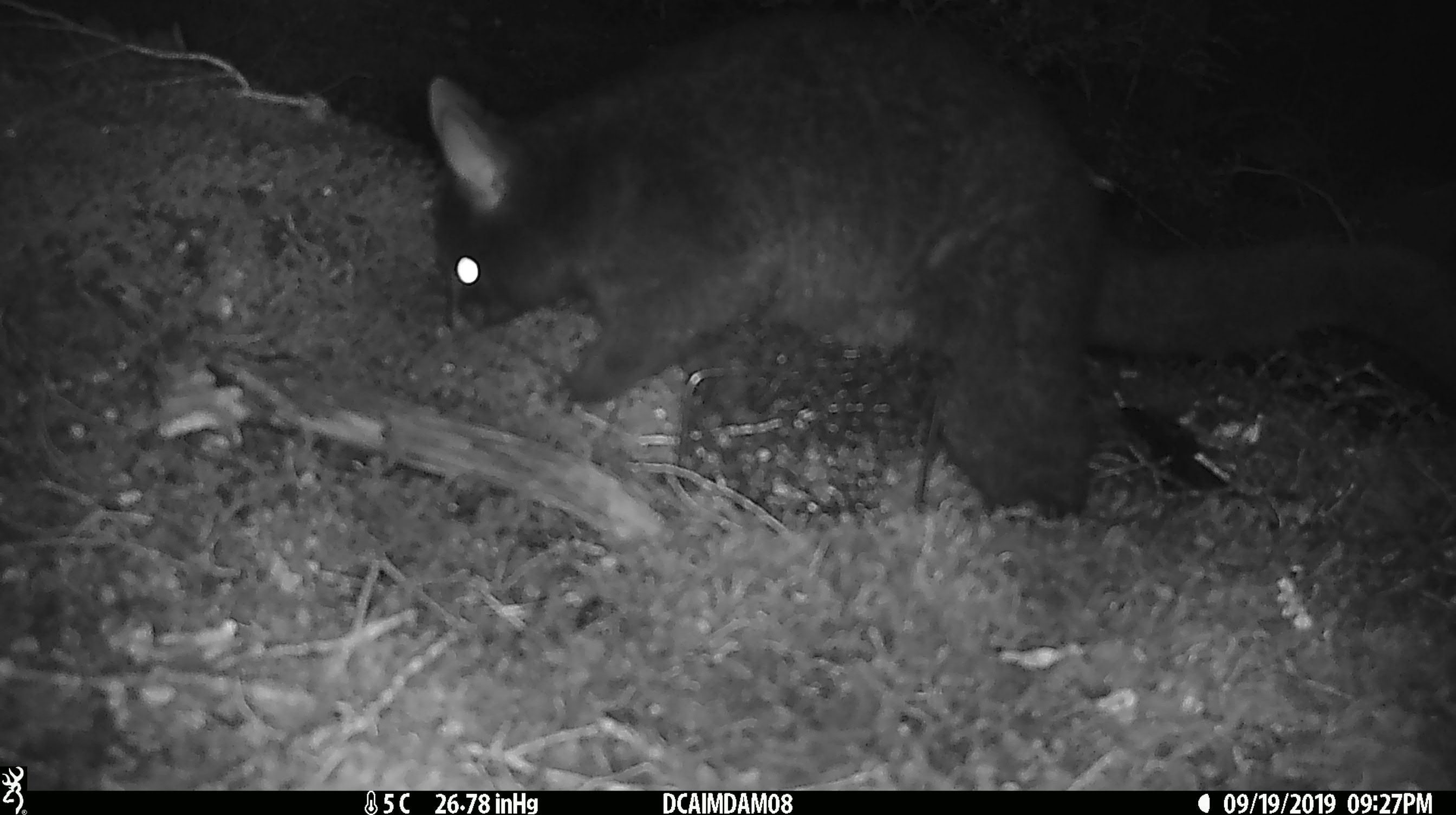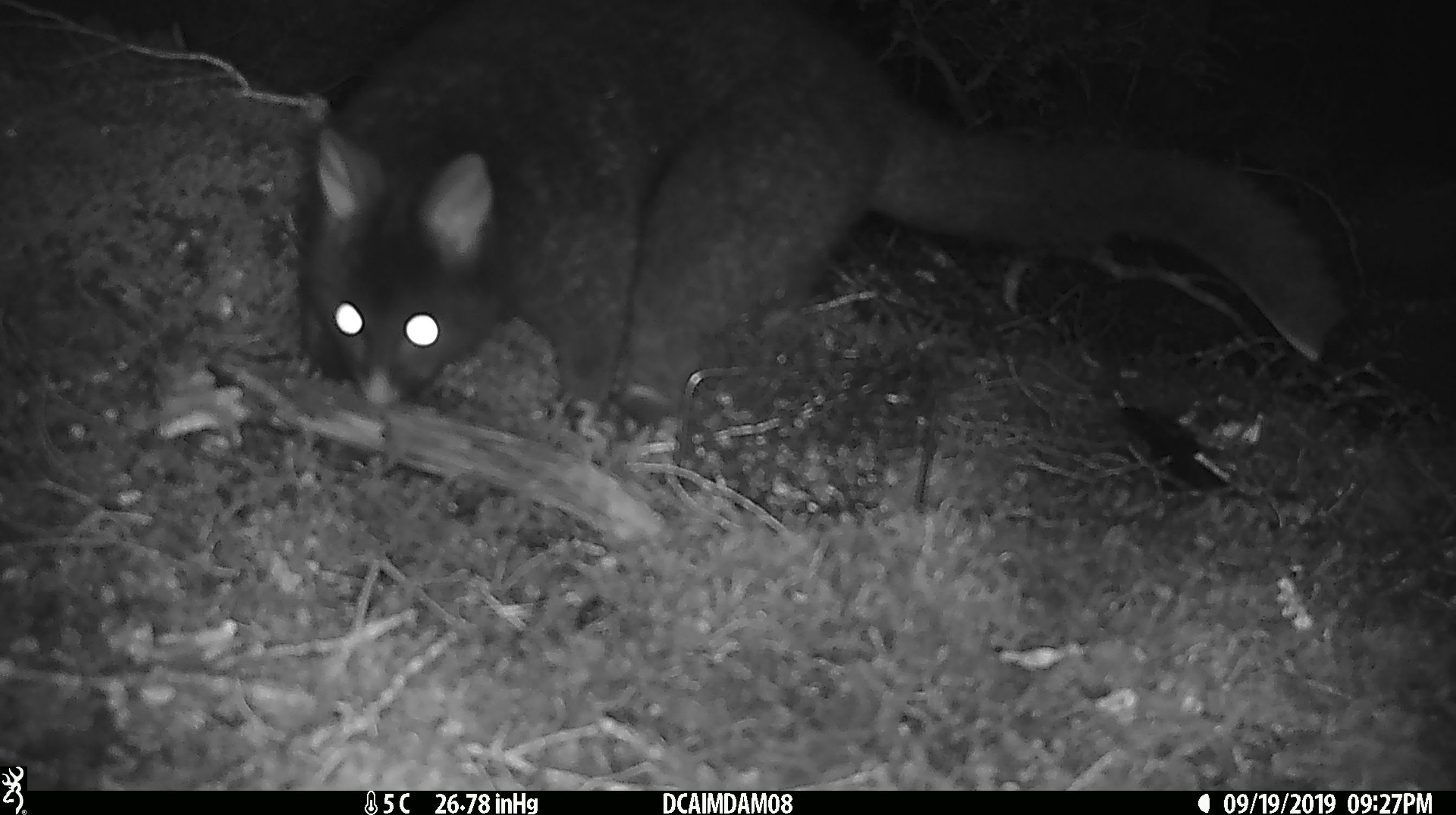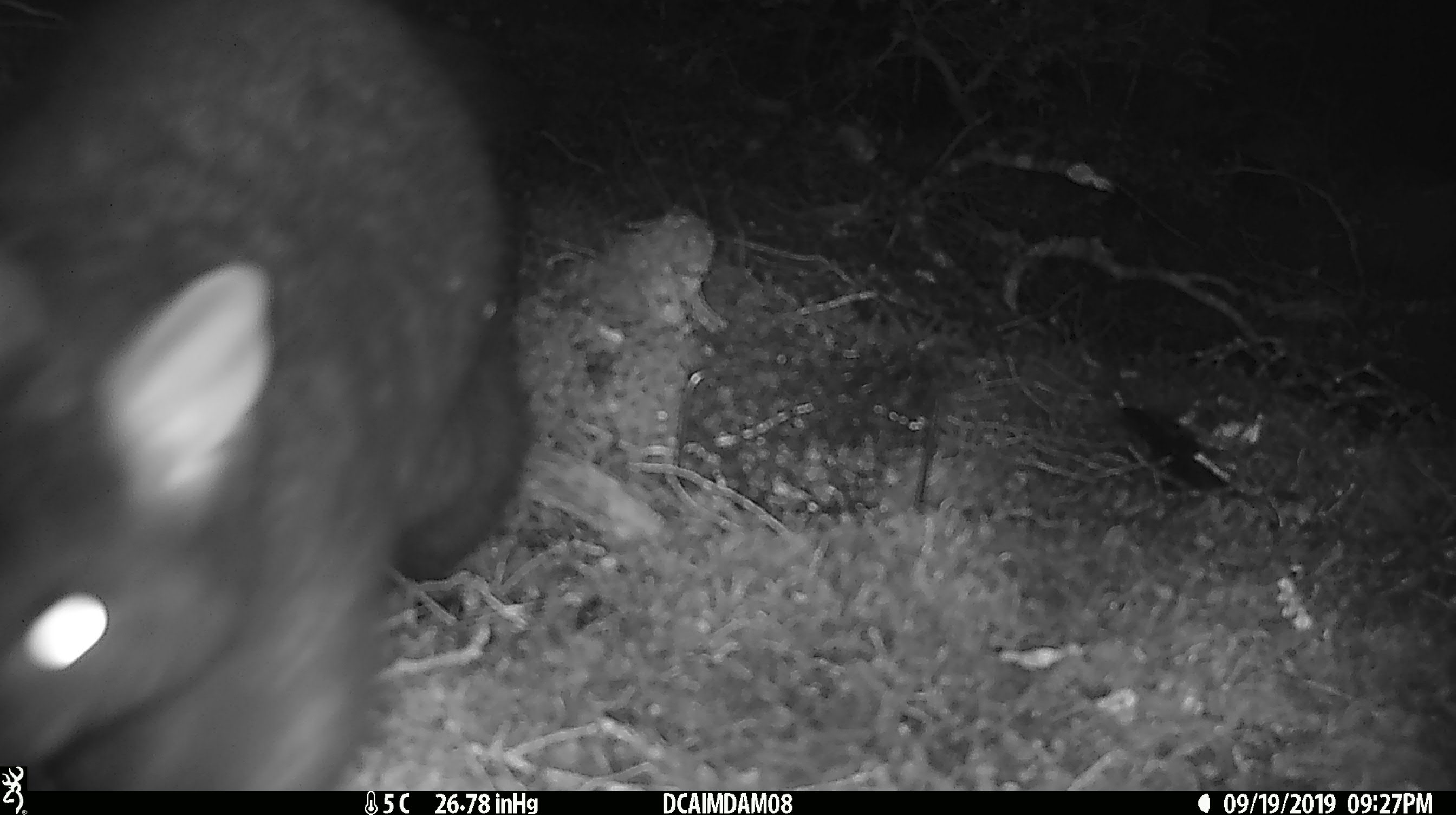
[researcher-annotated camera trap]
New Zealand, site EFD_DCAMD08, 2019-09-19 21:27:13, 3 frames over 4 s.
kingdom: Animalia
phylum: Chordata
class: Mammalia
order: Diprotodontia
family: Phalangeridae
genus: Trichosurus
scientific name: Trichosurus vulpecula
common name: common brushtail possum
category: possum